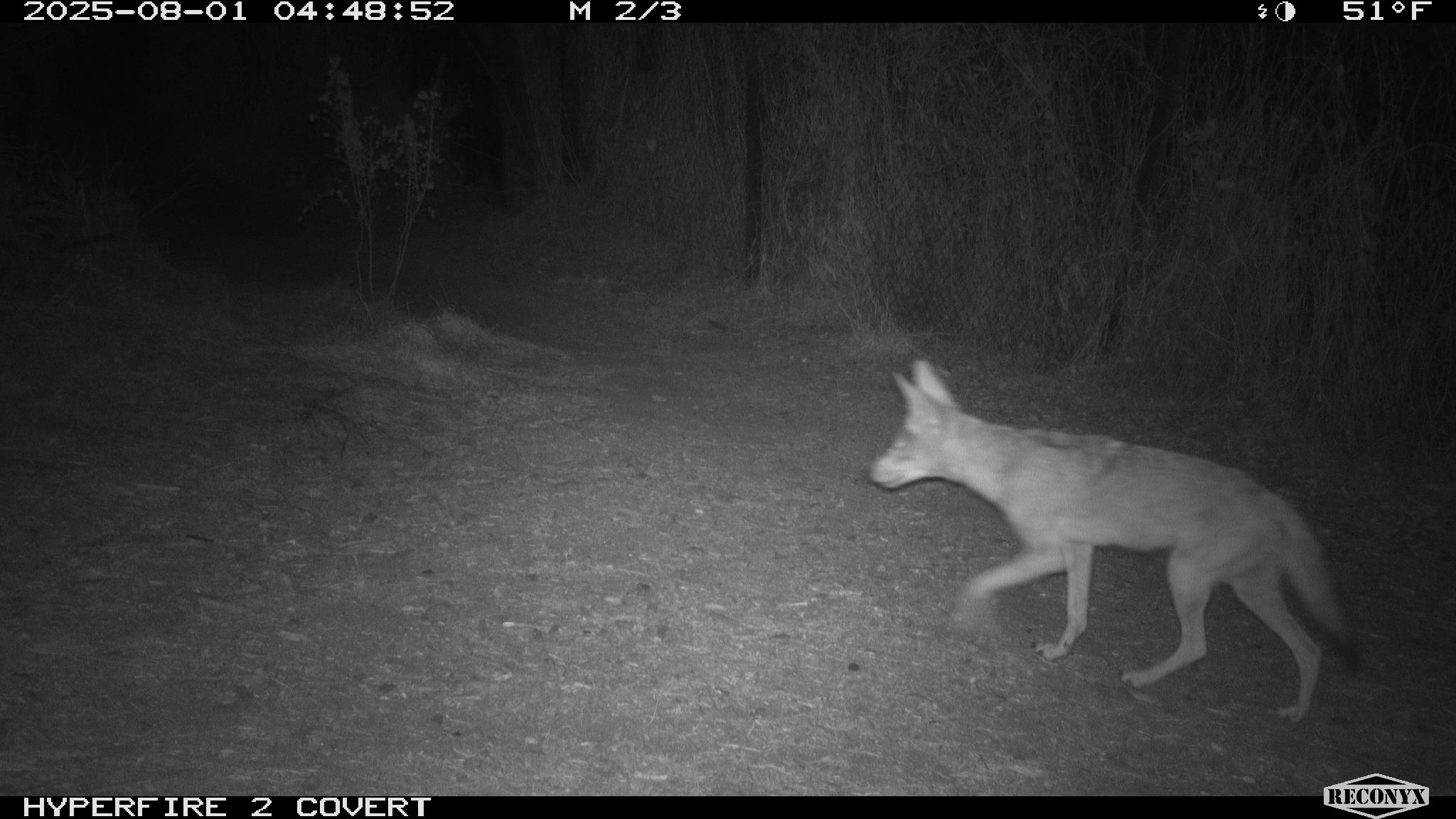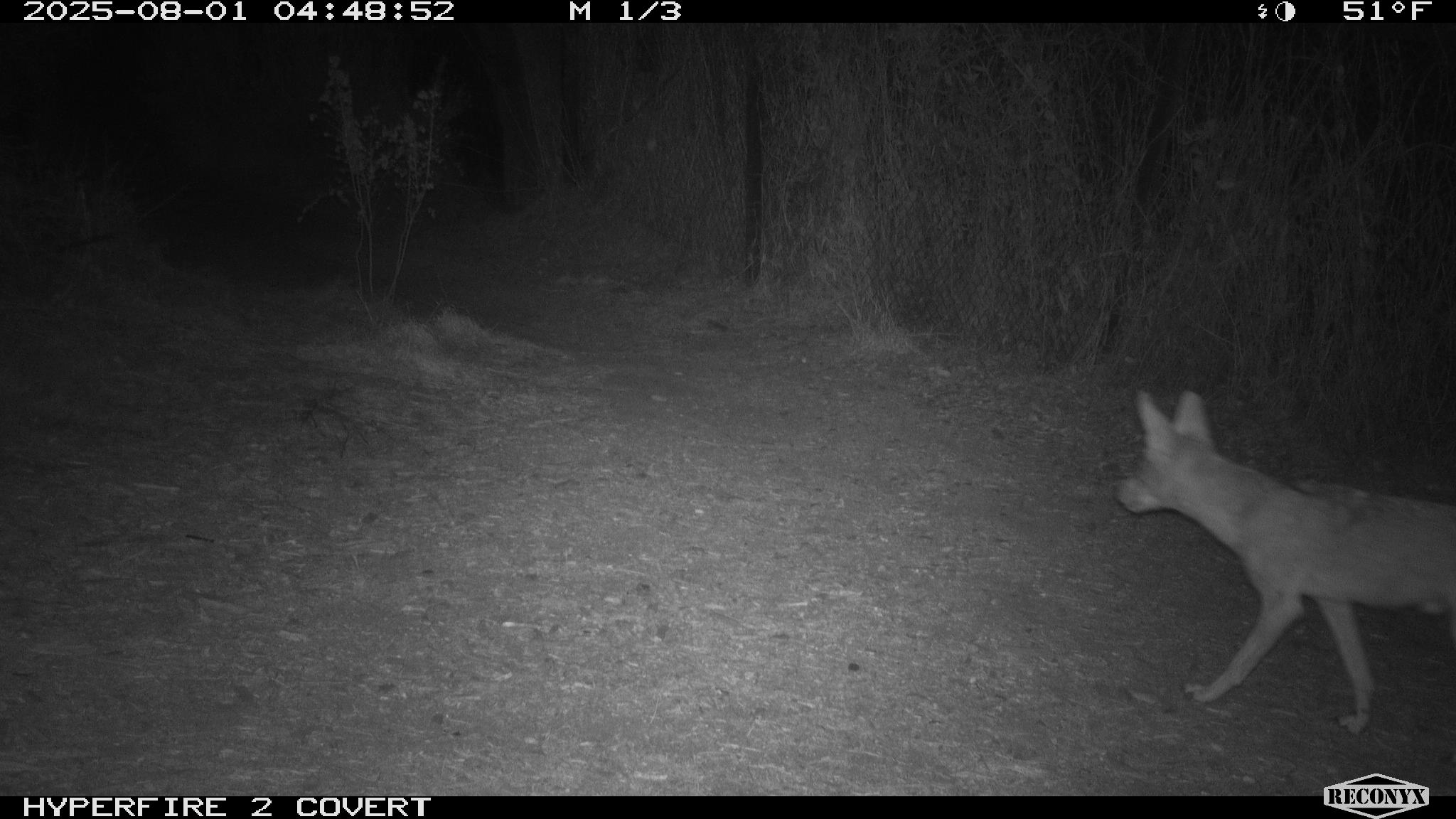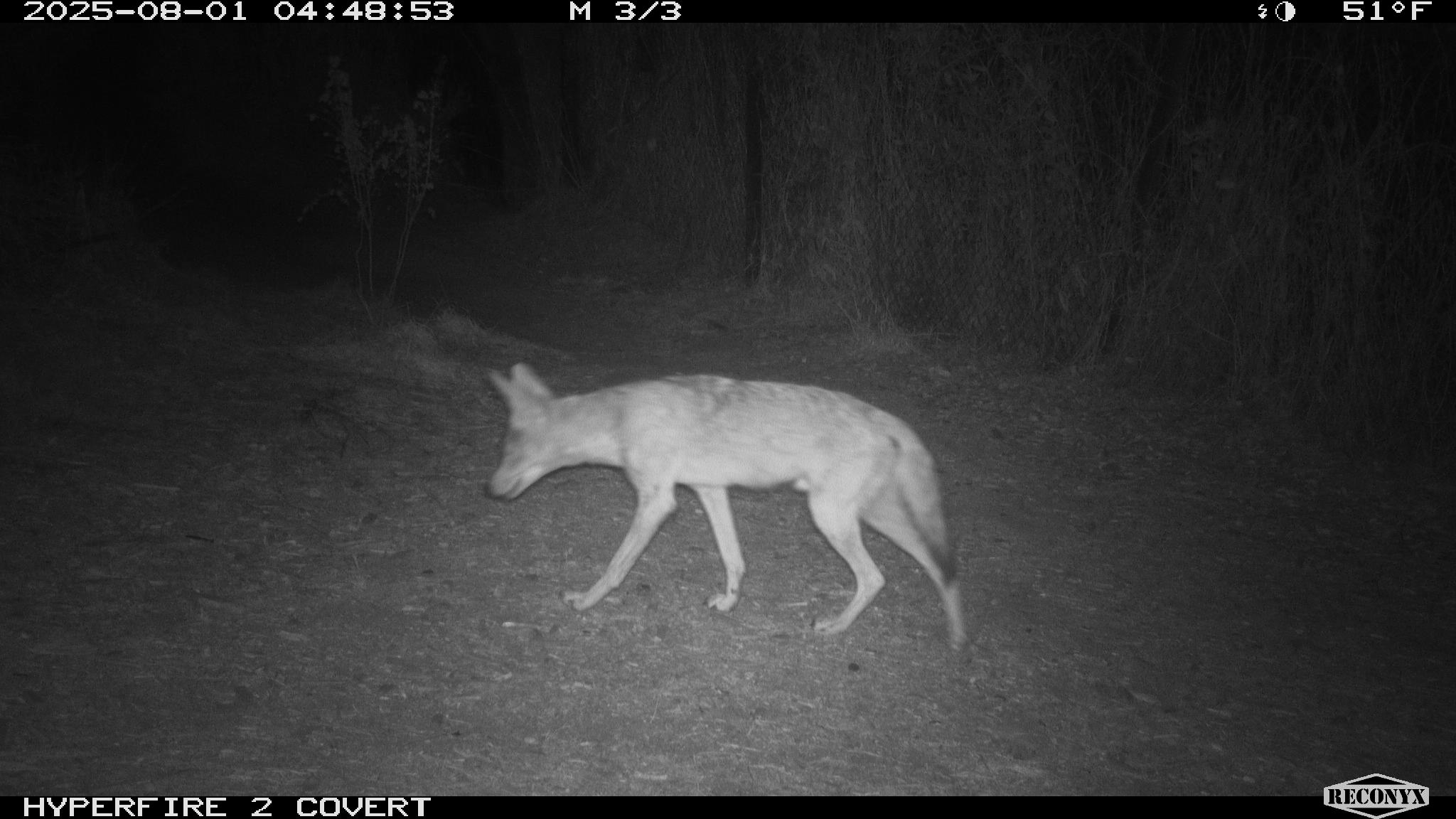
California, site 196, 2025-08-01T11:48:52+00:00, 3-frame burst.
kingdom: Animalia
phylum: Chordata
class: Mammalia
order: Carnivora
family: Canidae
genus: Canis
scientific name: Canis latrans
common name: coyote